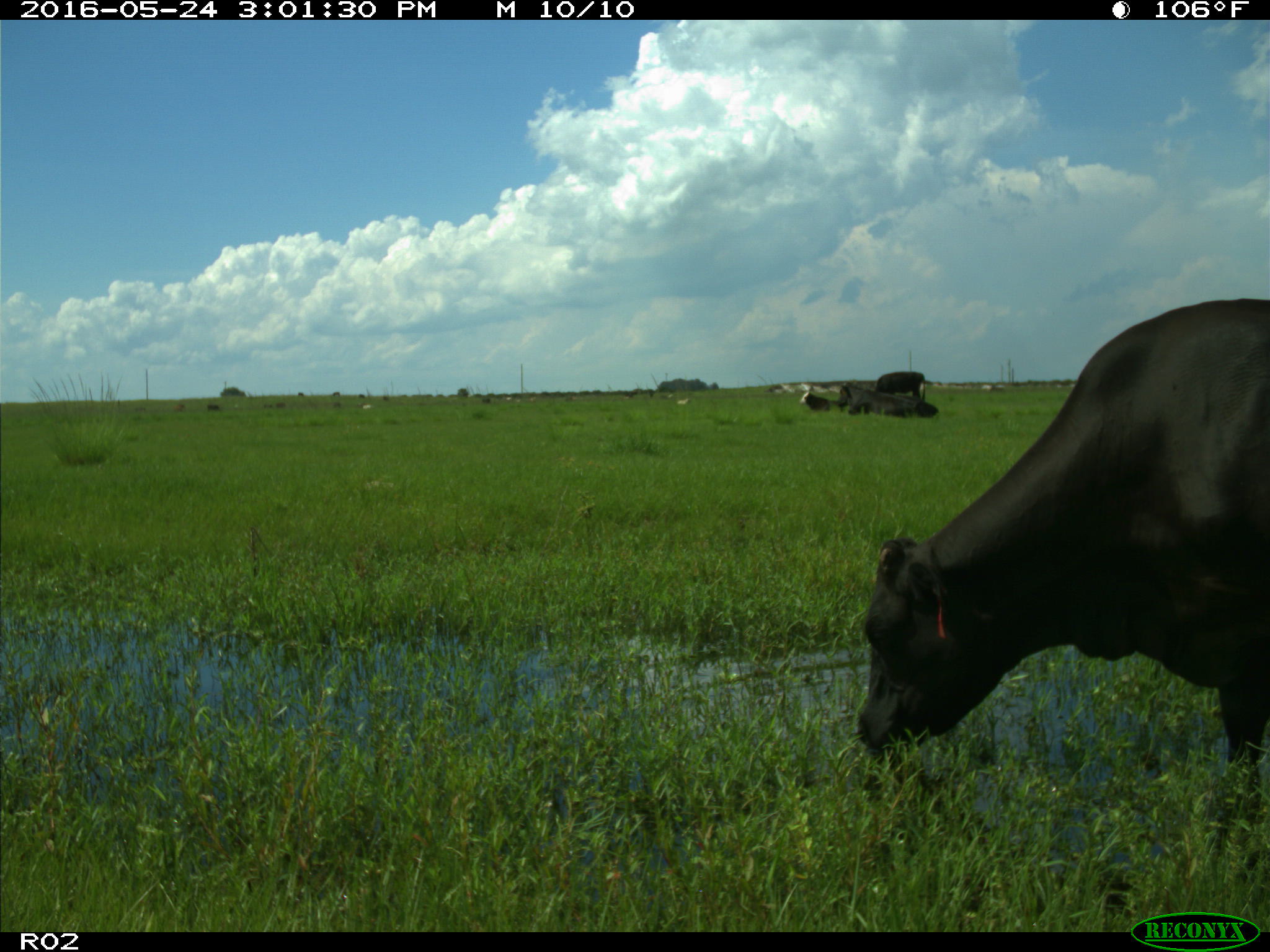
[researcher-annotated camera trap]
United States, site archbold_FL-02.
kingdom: Animalia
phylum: Chordata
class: Mammalia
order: Artiodactyla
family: Bovidae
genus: Bos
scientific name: Bos taurus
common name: domestic cow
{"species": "Bos taurus (domestic cow)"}